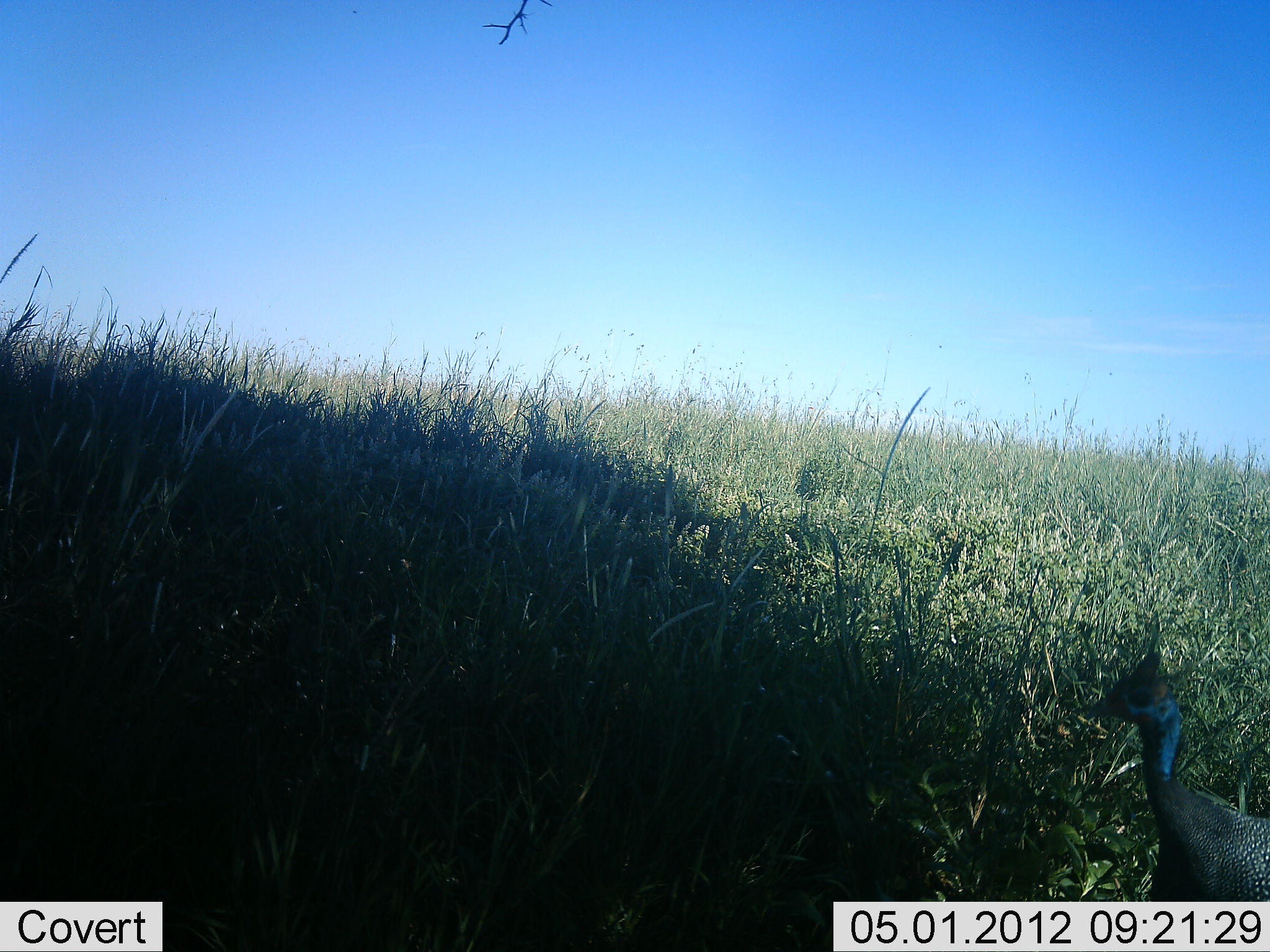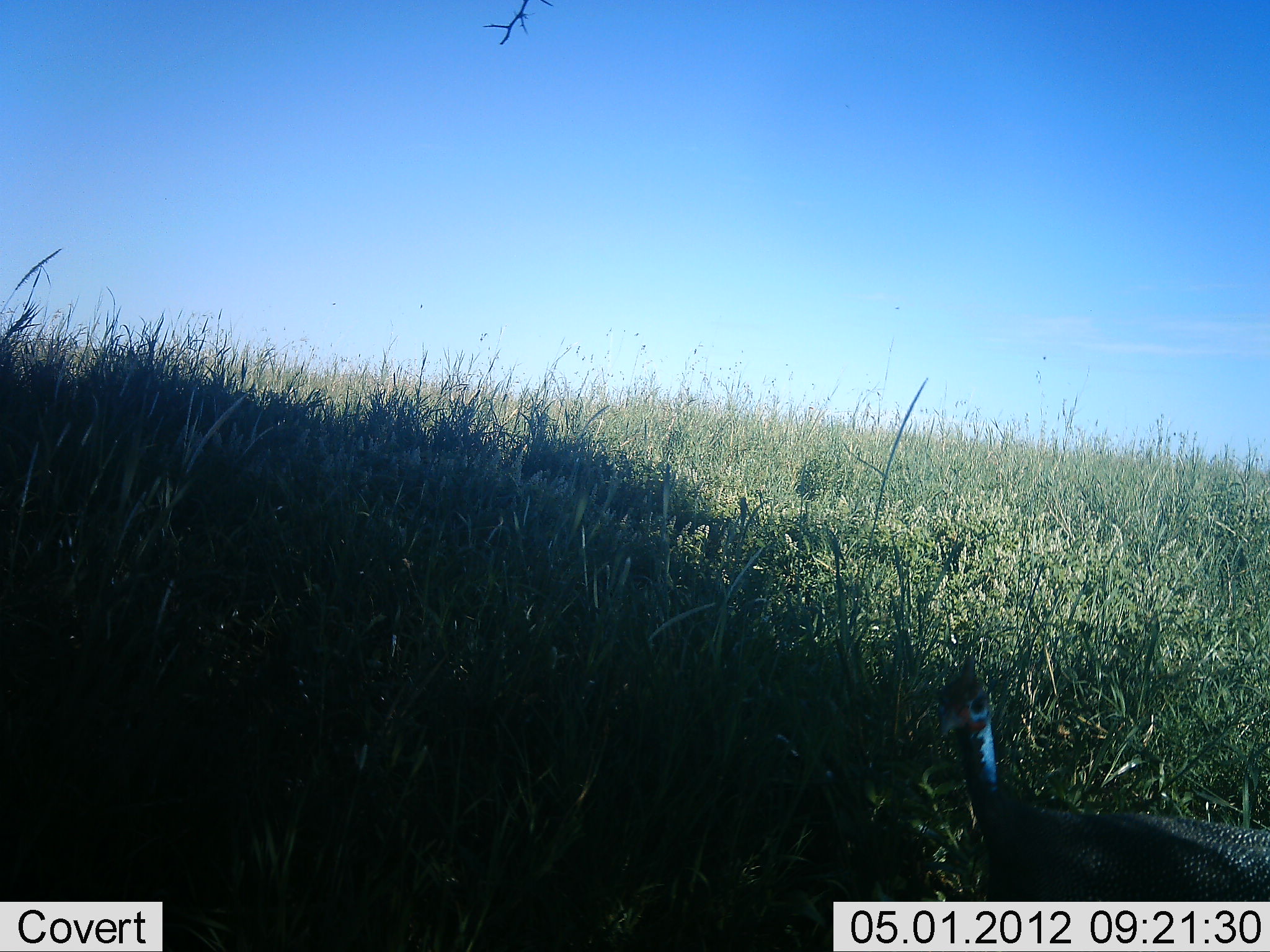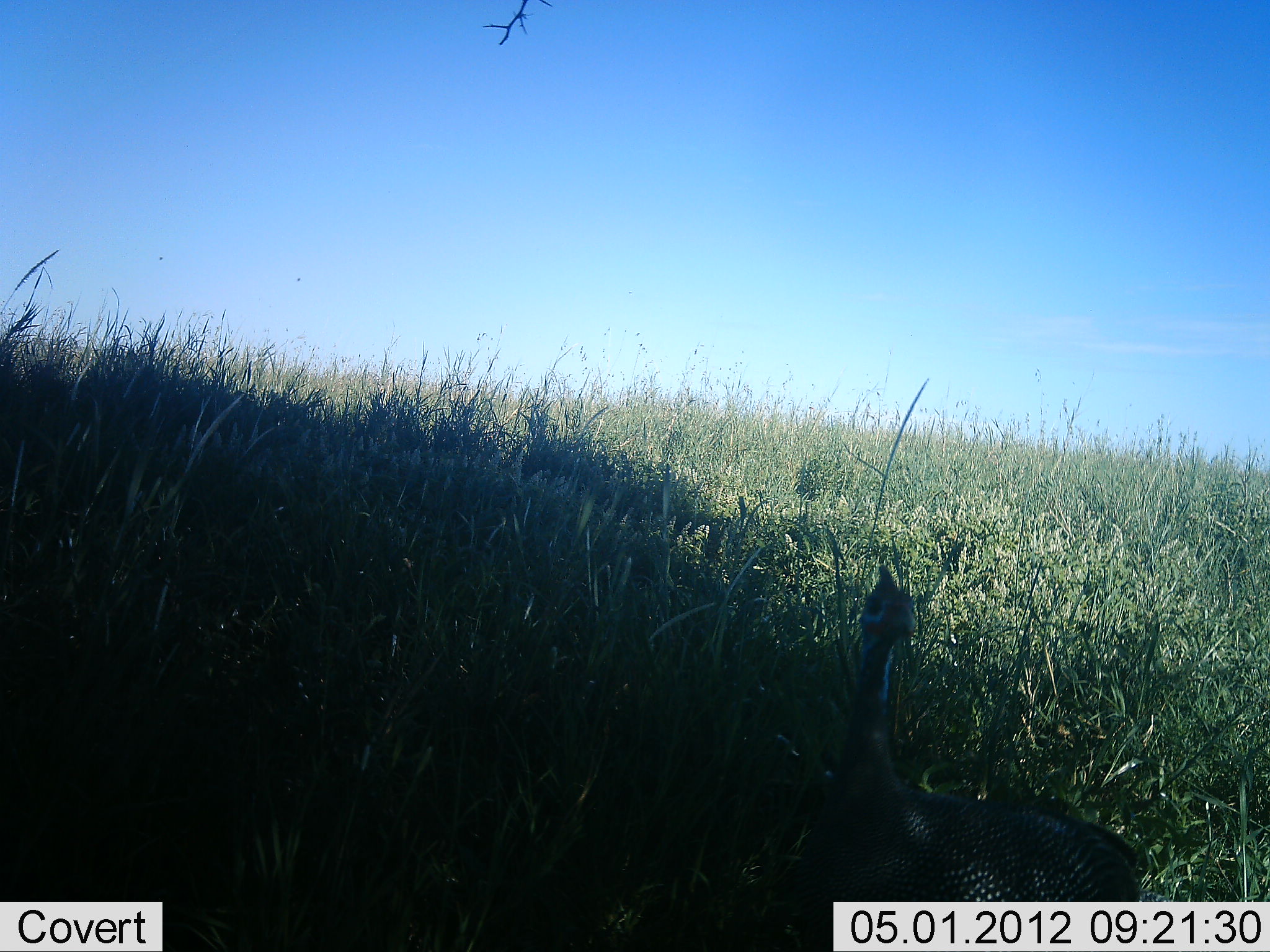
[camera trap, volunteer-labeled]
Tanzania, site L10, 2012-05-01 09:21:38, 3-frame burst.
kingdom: Animalia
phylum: Chordata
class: Aves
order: Galliformes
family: Numididae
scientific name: Numididae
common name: guinea fowl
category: guineafowl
Guineafowl (guinea fowl) (Numididae), count 1. Behavior (volunteer vote fractions): standing 14%, resting 0%, moving 83%, interacting 7%. Young present (vote fraction): 0%. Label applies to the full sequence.